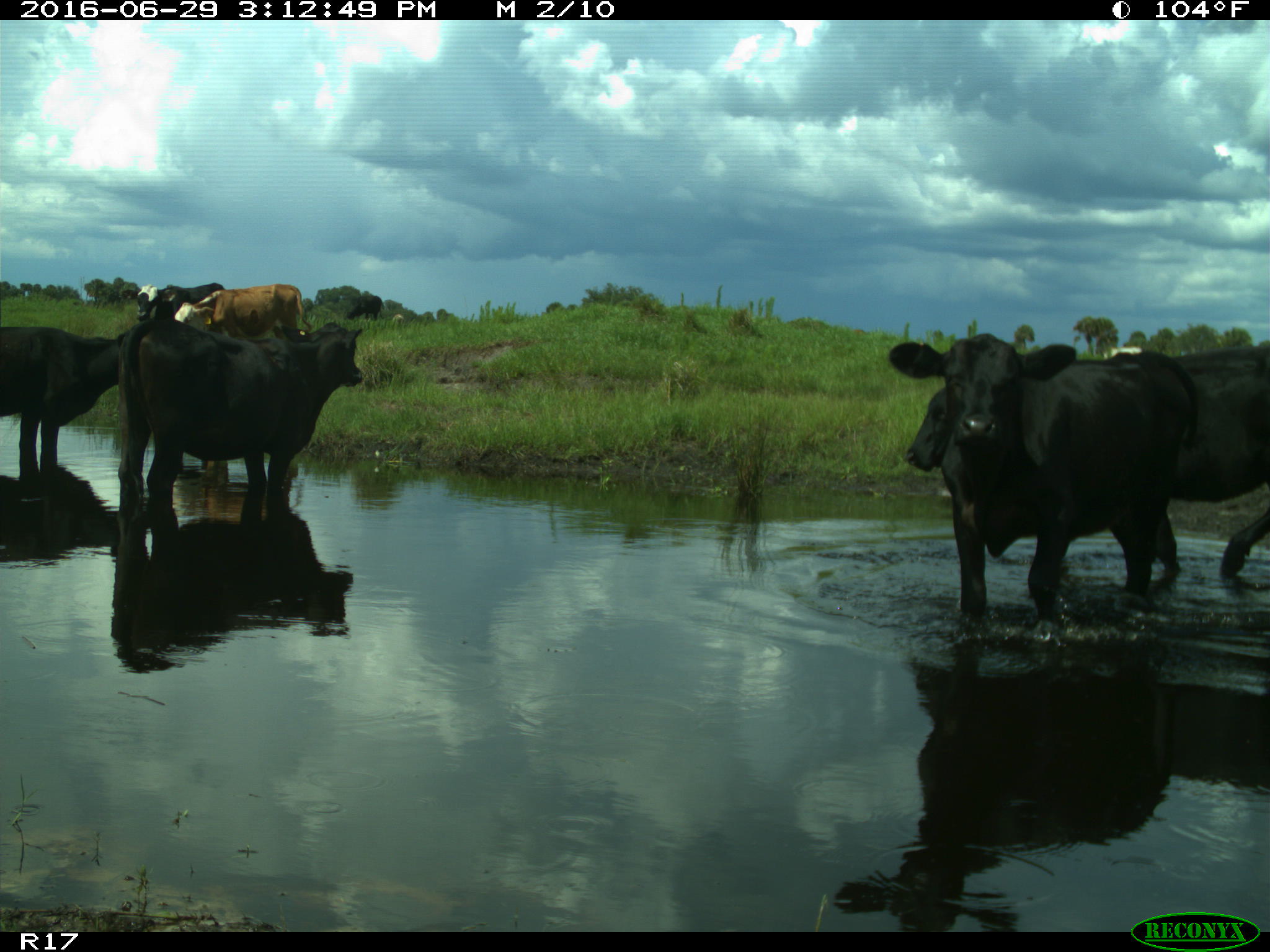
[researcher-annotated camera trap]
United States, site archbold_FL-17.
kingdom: Animalia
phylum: Chordata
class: Mammalia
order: Artiodactyla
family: Bovidae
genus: Bos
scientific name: Bos taurus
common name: domestic cow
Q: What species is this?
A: Bos taurus (domestic cow).